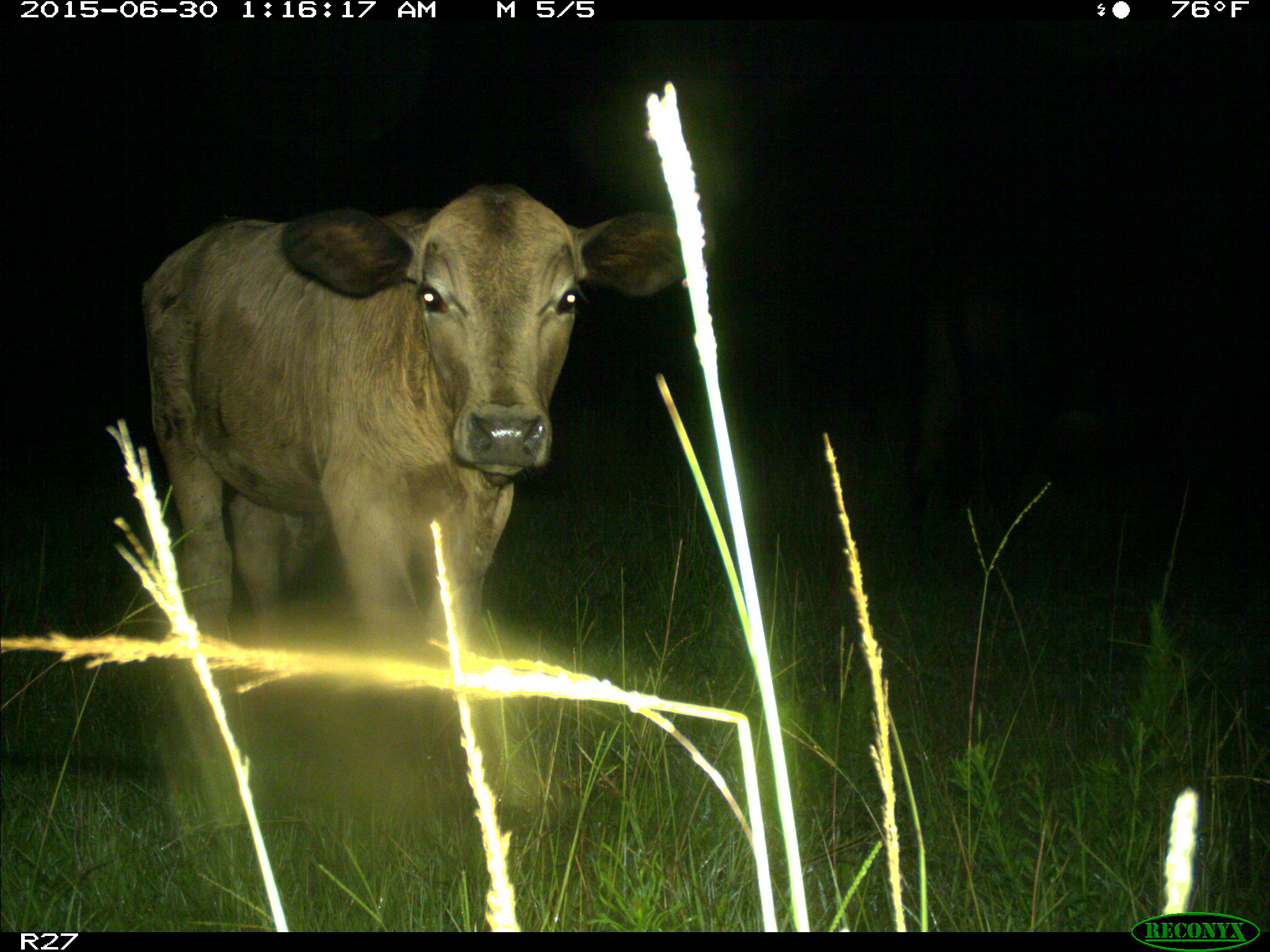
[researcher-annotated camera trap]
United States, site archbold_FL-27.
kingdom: Animalia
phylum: Chordata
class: Mammalia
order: Artiodactyla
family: Bovidae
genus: Bos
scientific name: Bos taurus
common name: domestic cow